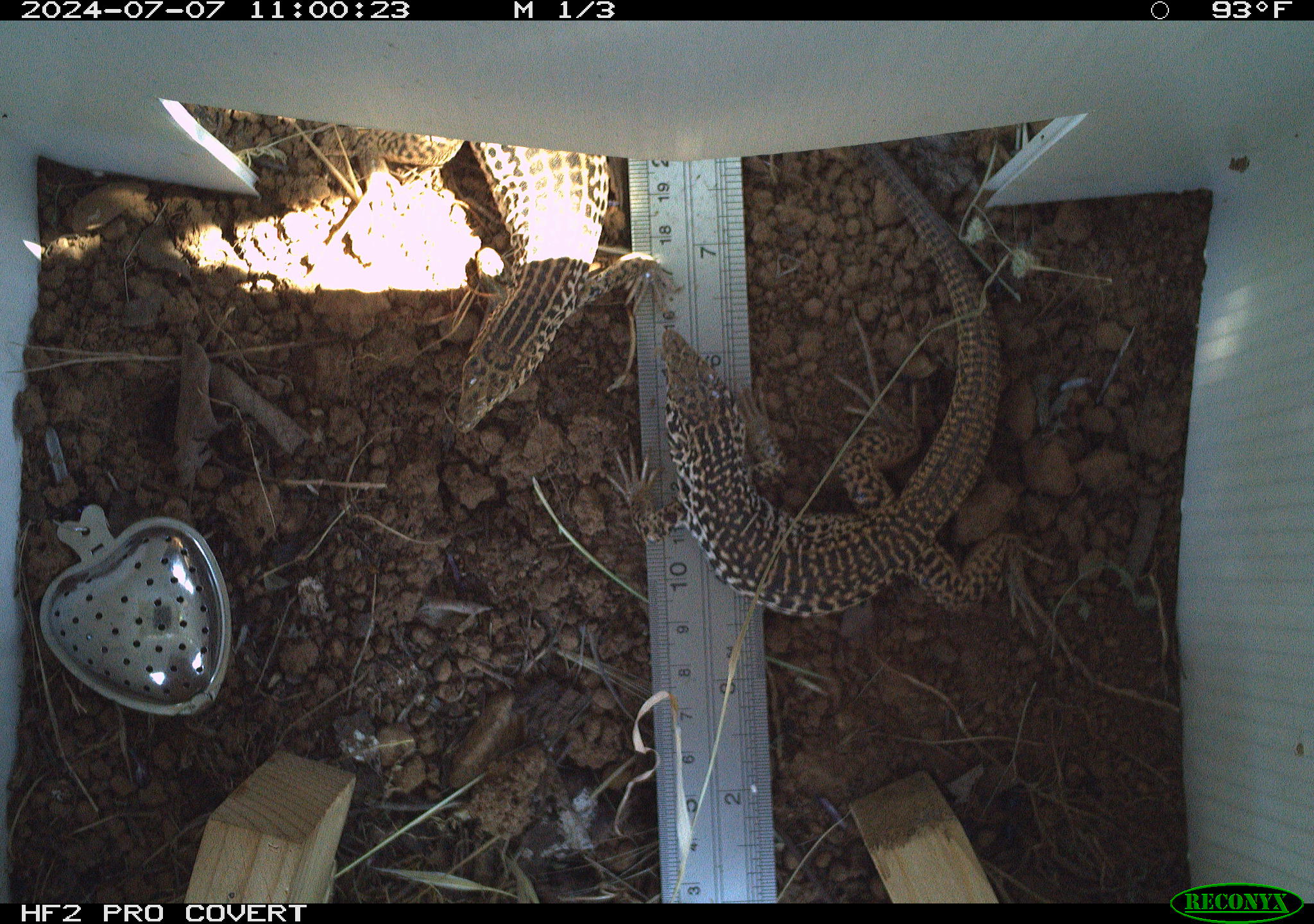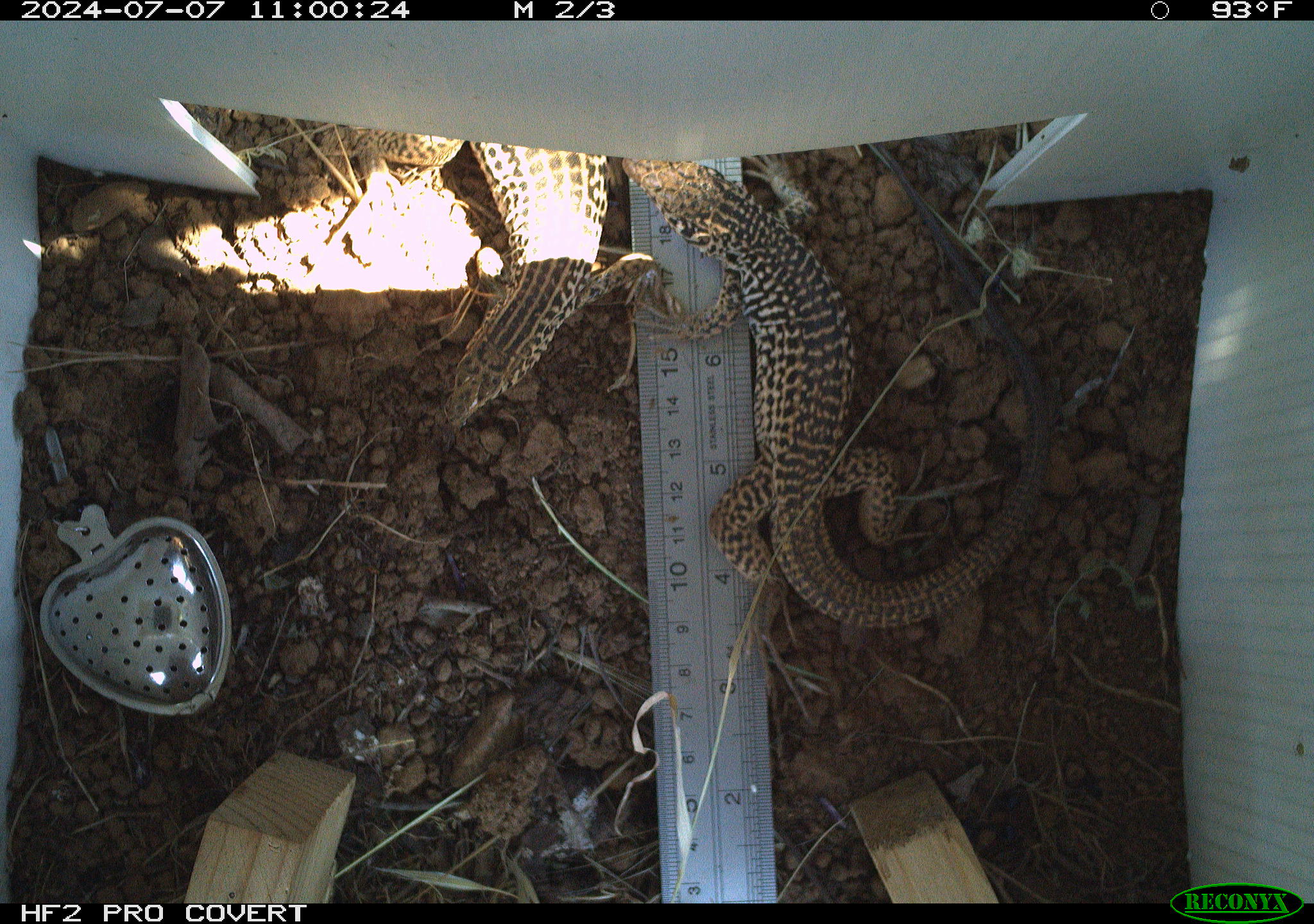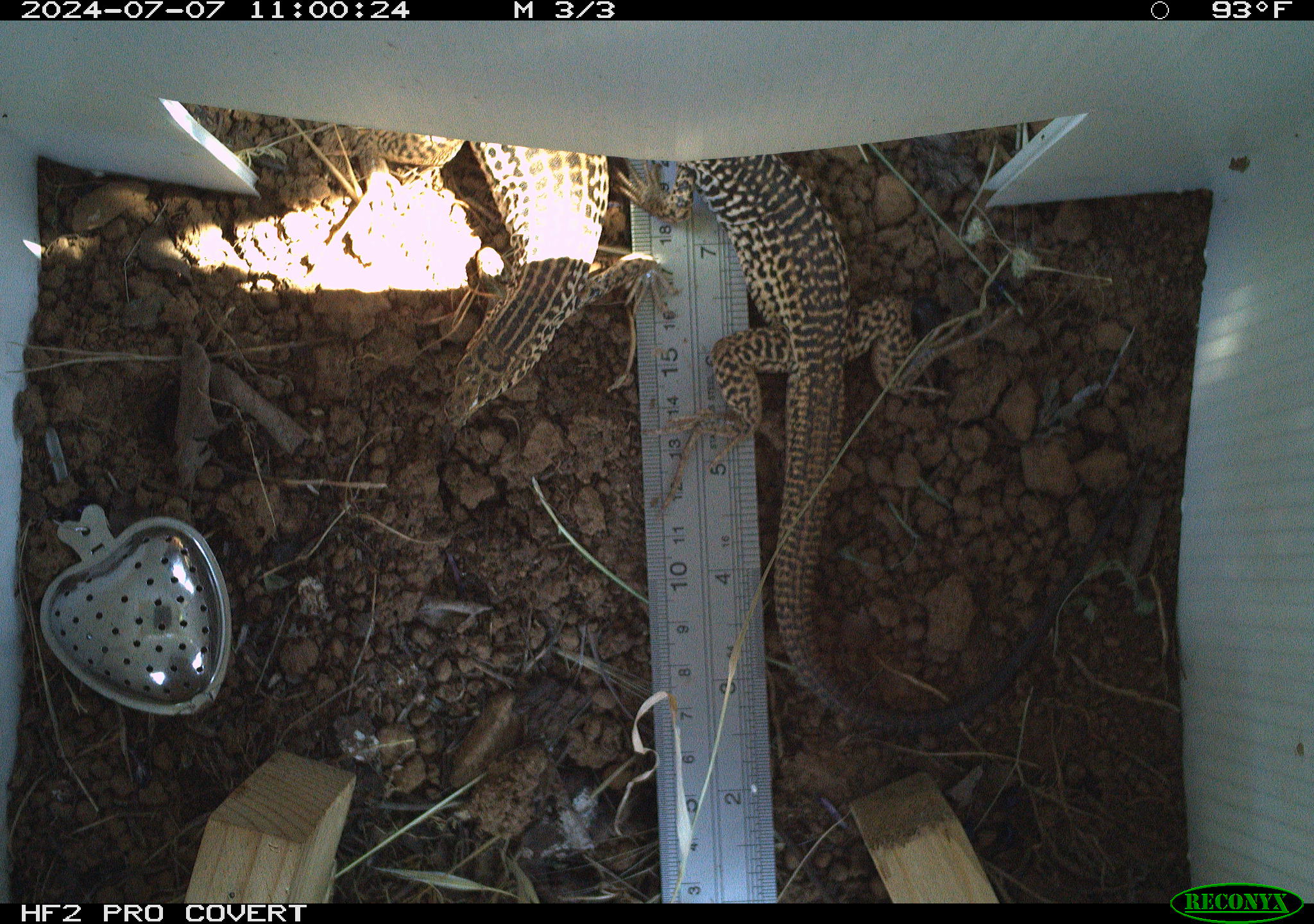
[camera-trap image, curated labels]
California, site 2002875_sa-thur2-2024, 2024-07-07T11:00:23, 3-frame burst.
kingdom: Animalia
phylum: Chordata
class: Reptilia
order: Squamata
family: Teiidae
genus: Aspidoscelis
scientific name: Aspidoscelis tigris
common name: western whiptail